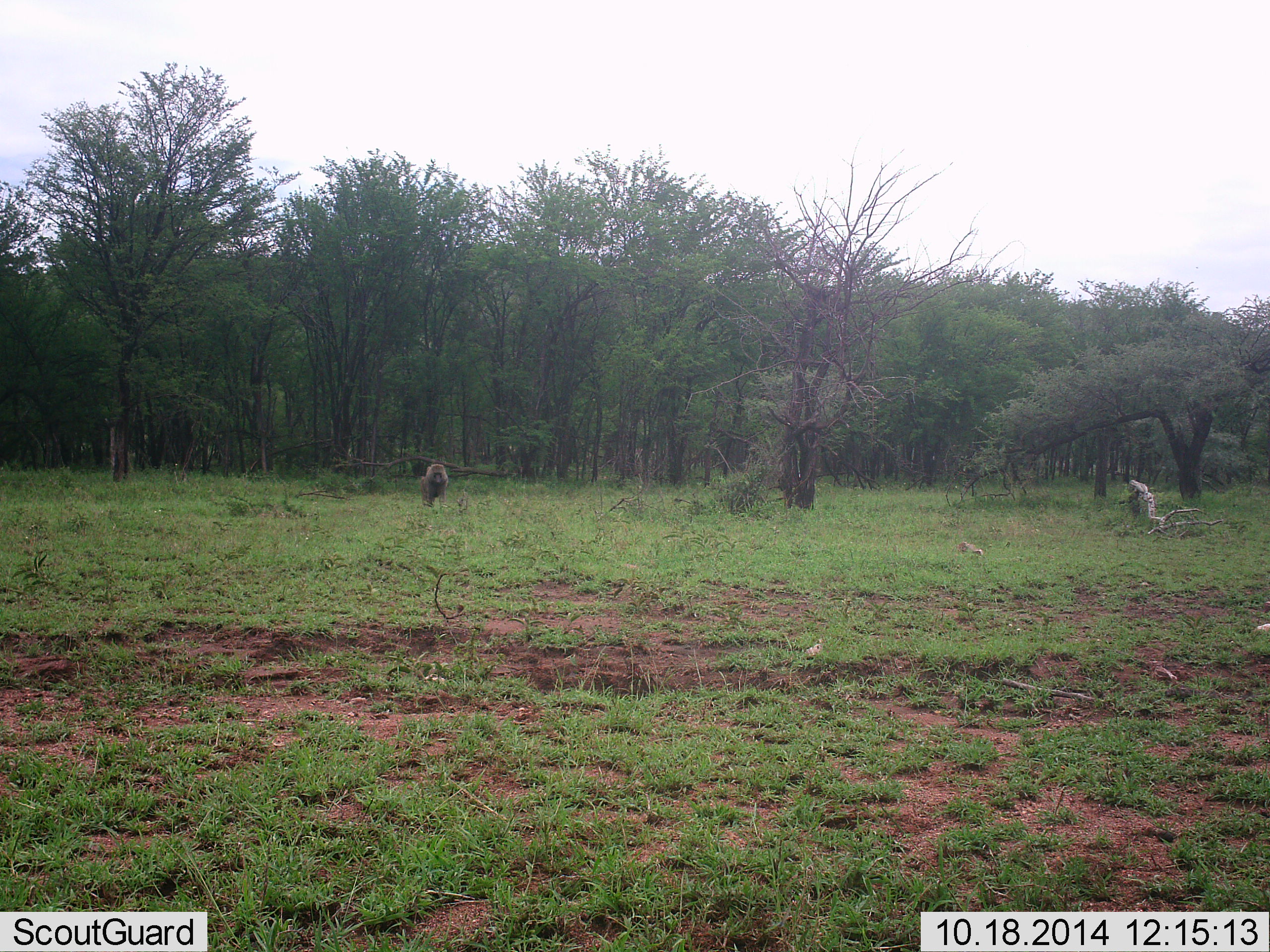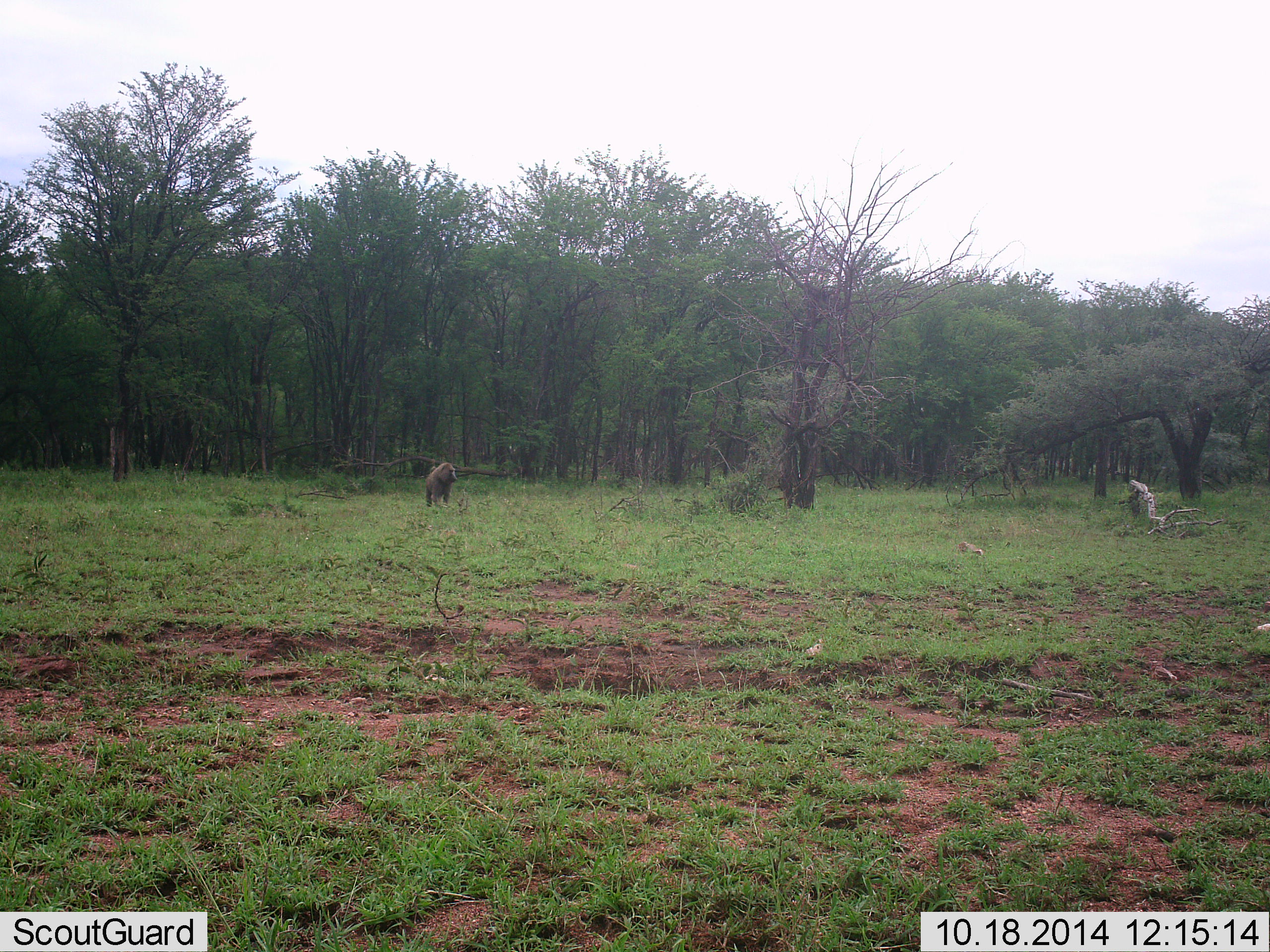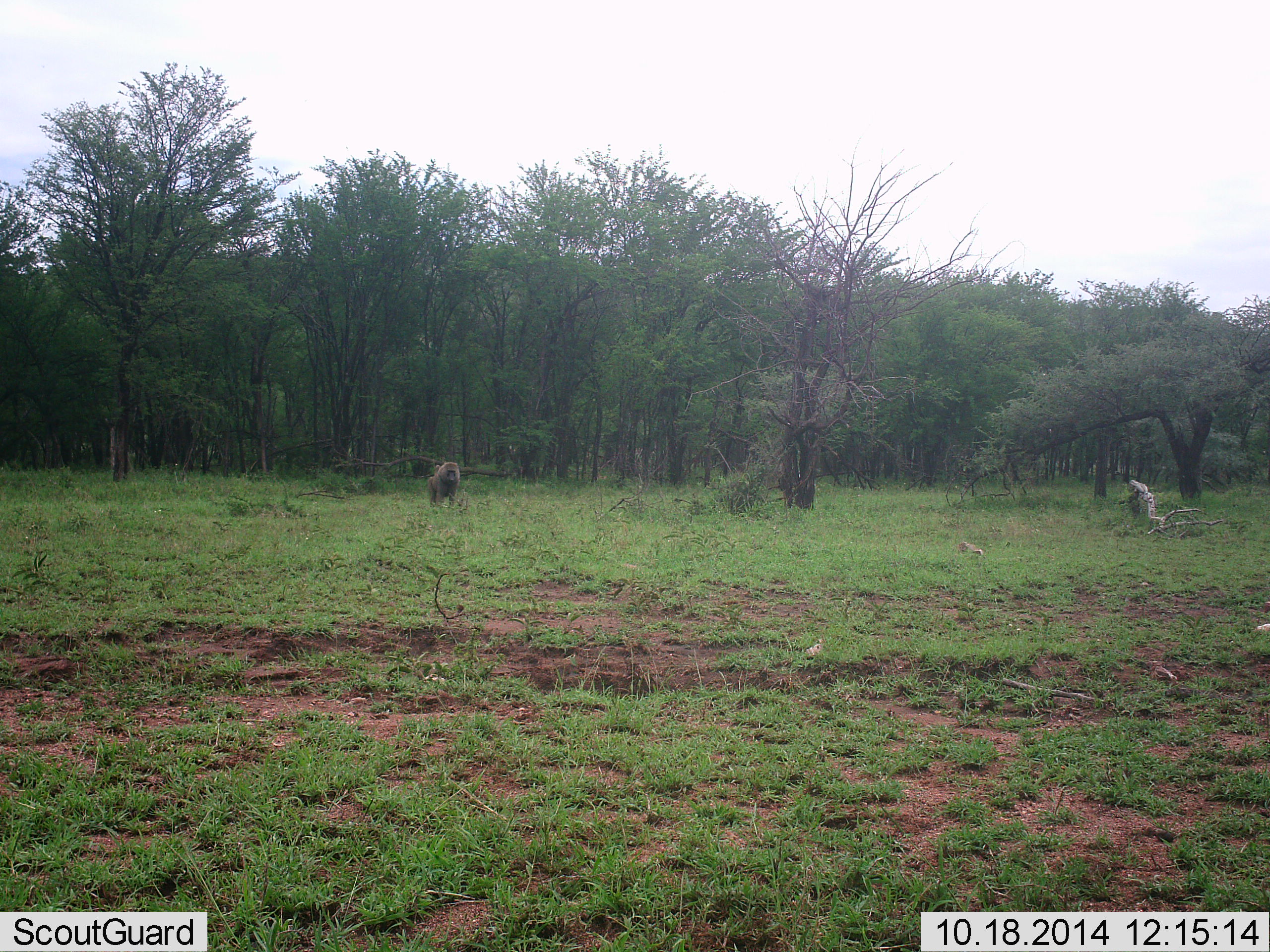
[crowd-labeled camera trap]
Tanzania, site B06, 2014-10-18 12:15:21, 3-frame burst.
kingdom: Animalia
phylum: Chordata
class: Mammalia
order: Primates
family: Cercopithecidae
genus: Papio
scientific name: Papio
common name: baboon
Baboon (Papio), count 1. Behavior (volunteer vote fractions): standing 40%, resting 0%, moving 60%, interacting 0%. Young present (vote fraction): 0%. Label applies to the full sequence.